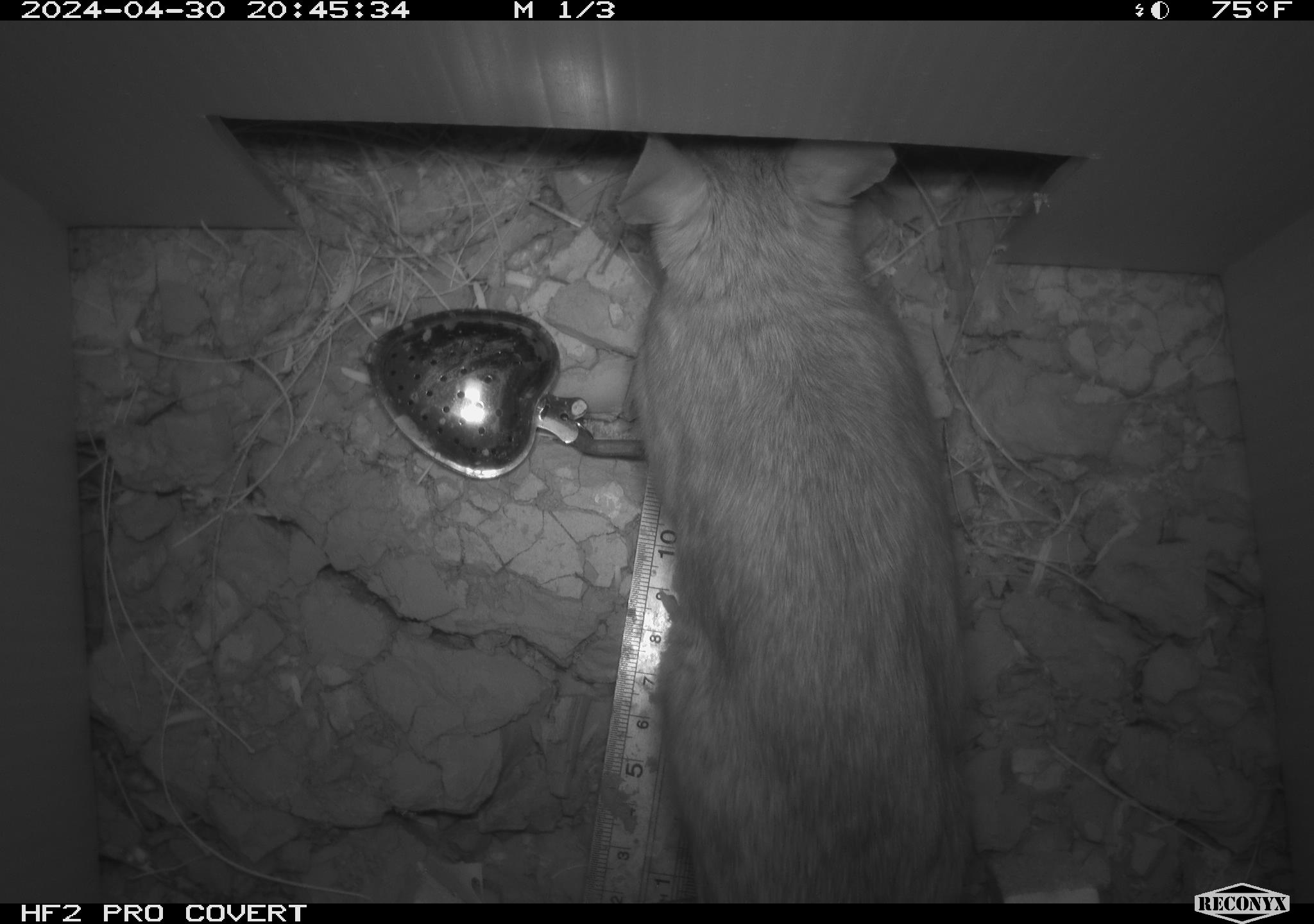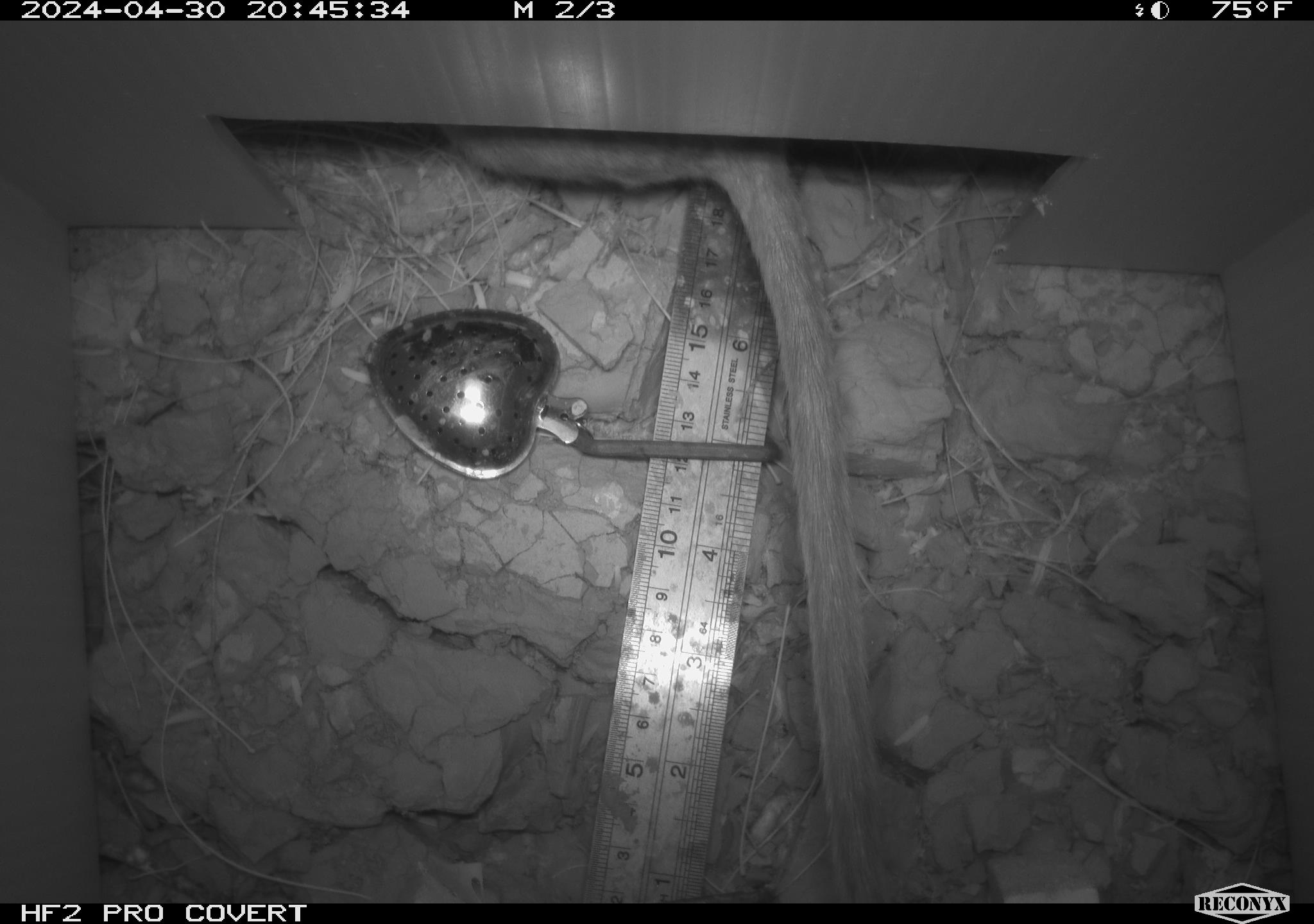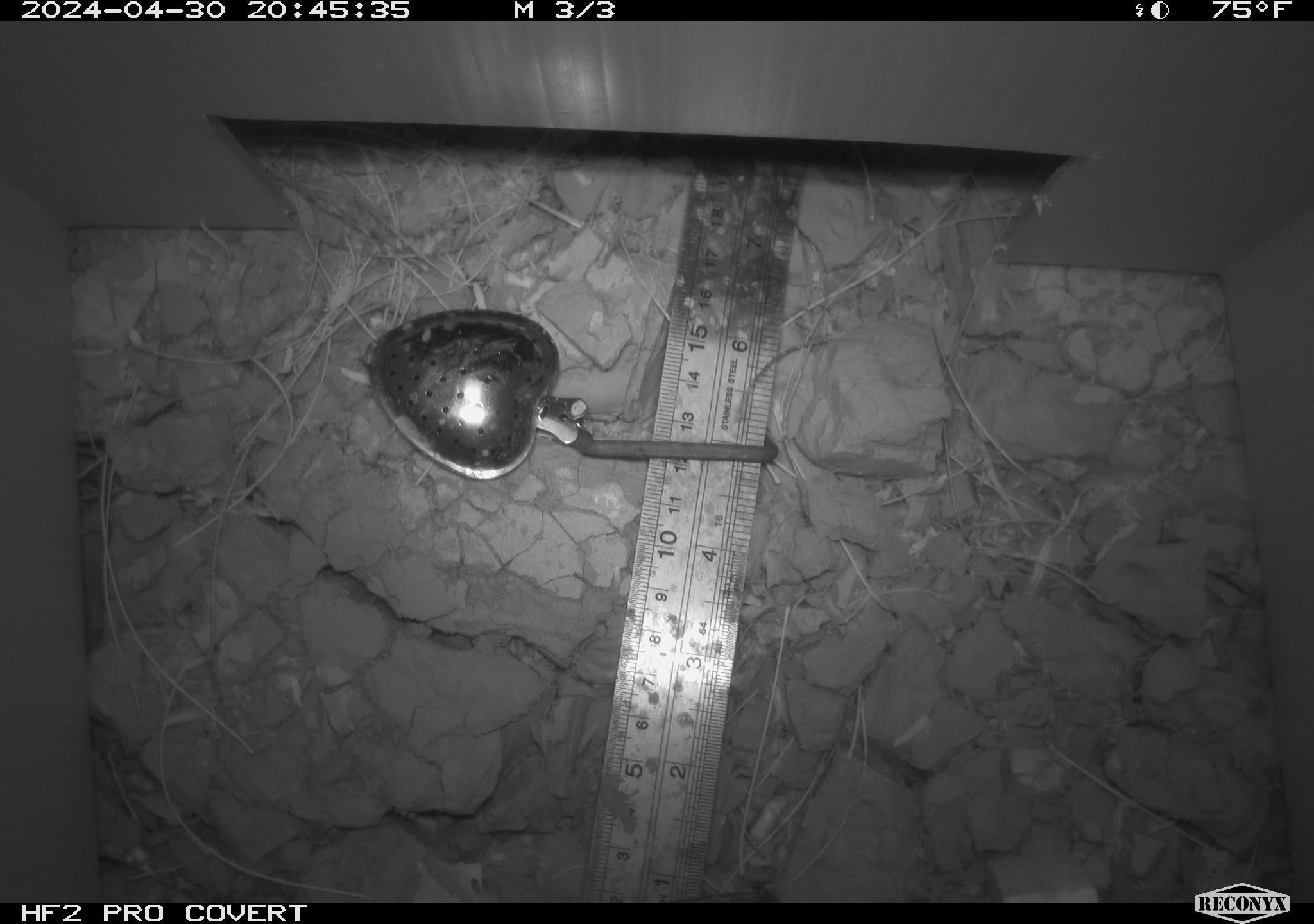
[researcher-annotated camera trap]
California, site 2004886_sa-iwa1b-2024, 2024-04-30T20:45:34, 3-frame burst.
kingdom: Animalia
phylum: Chordata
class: Mammalia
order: Rodentia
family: Cricetidae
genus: Neotoma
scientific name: Neotoma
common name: pack rat or woodrat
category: neotoma species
Neotoma species (pack rat or woodrat) (Neotoma).